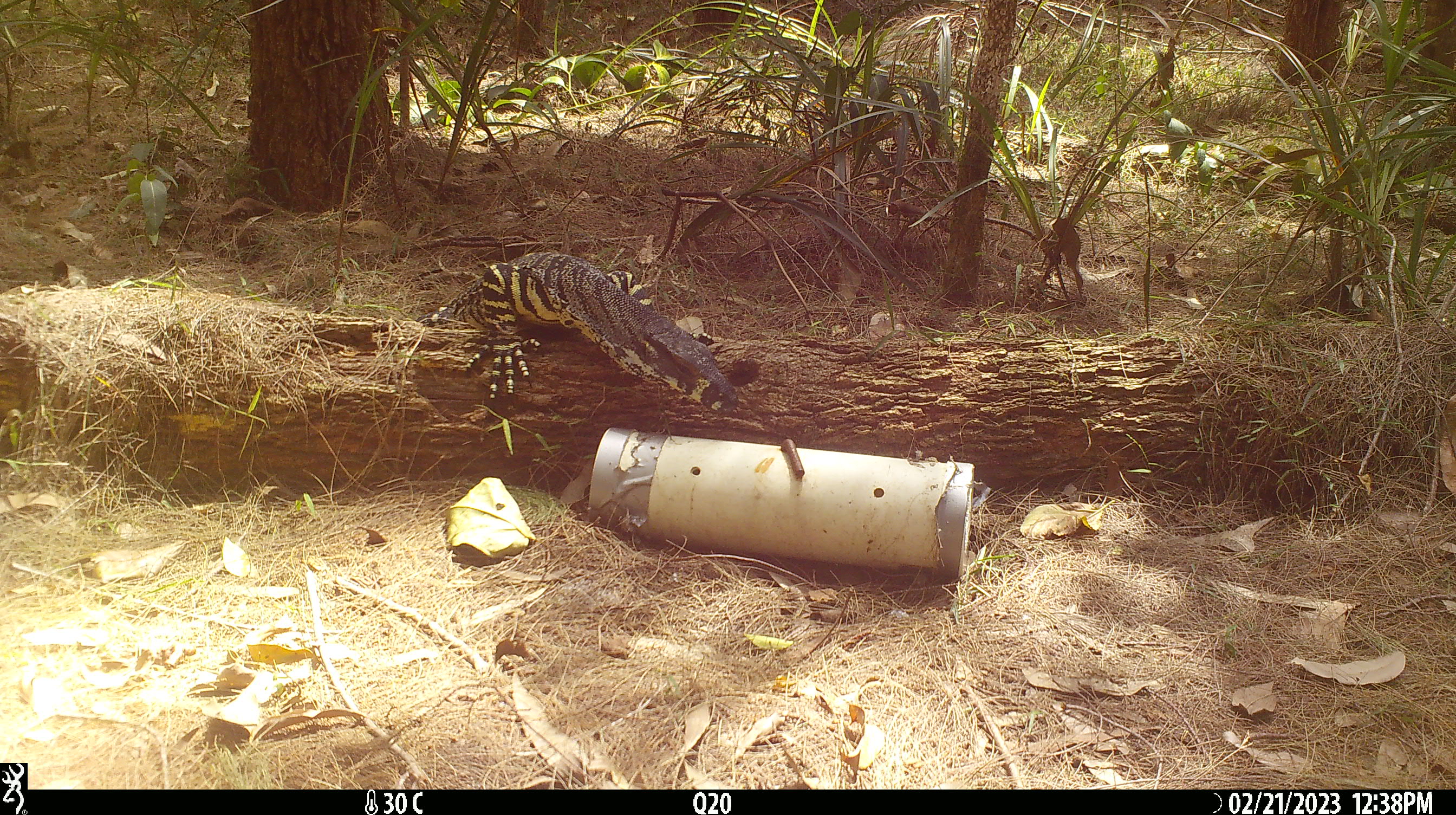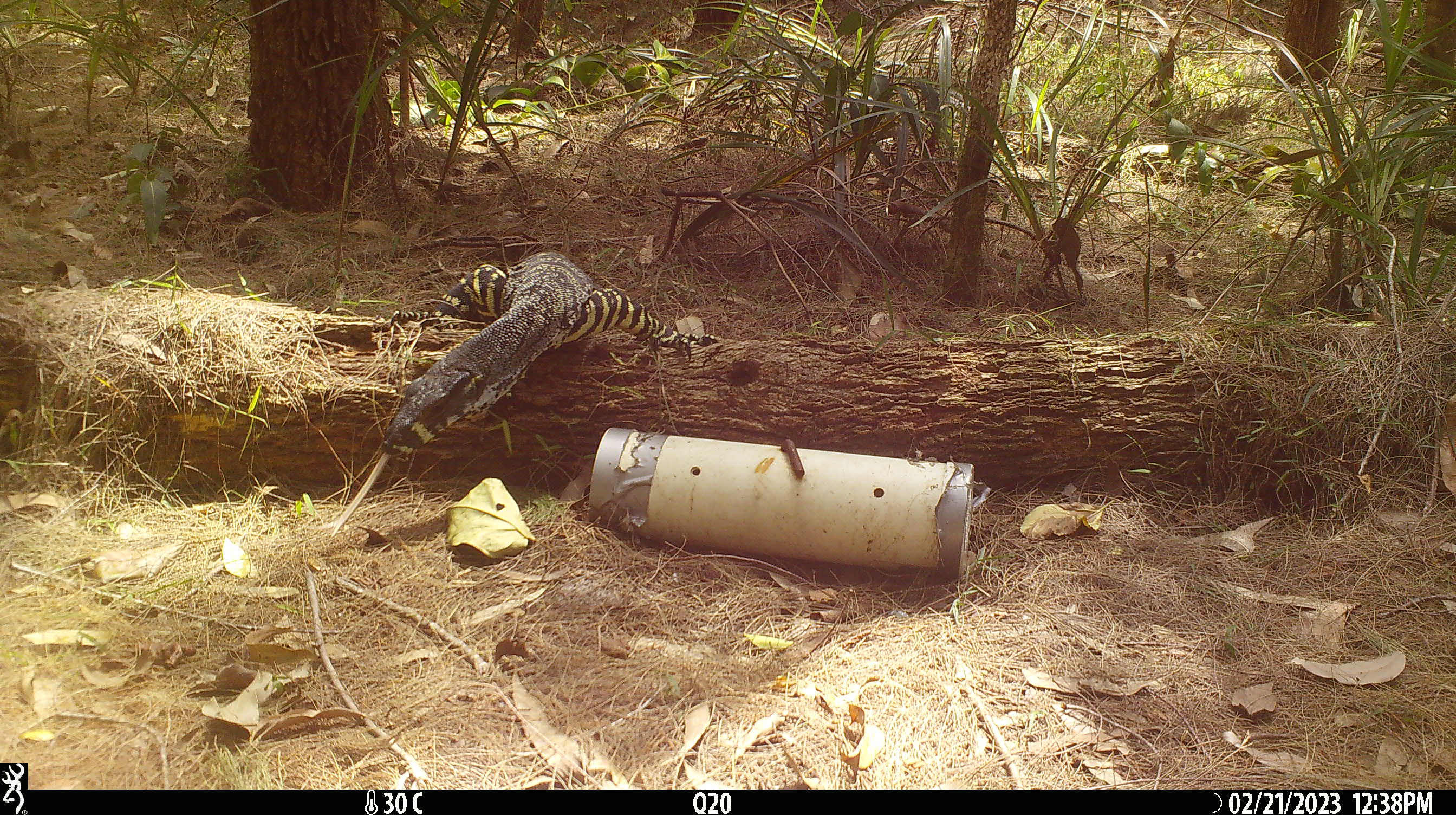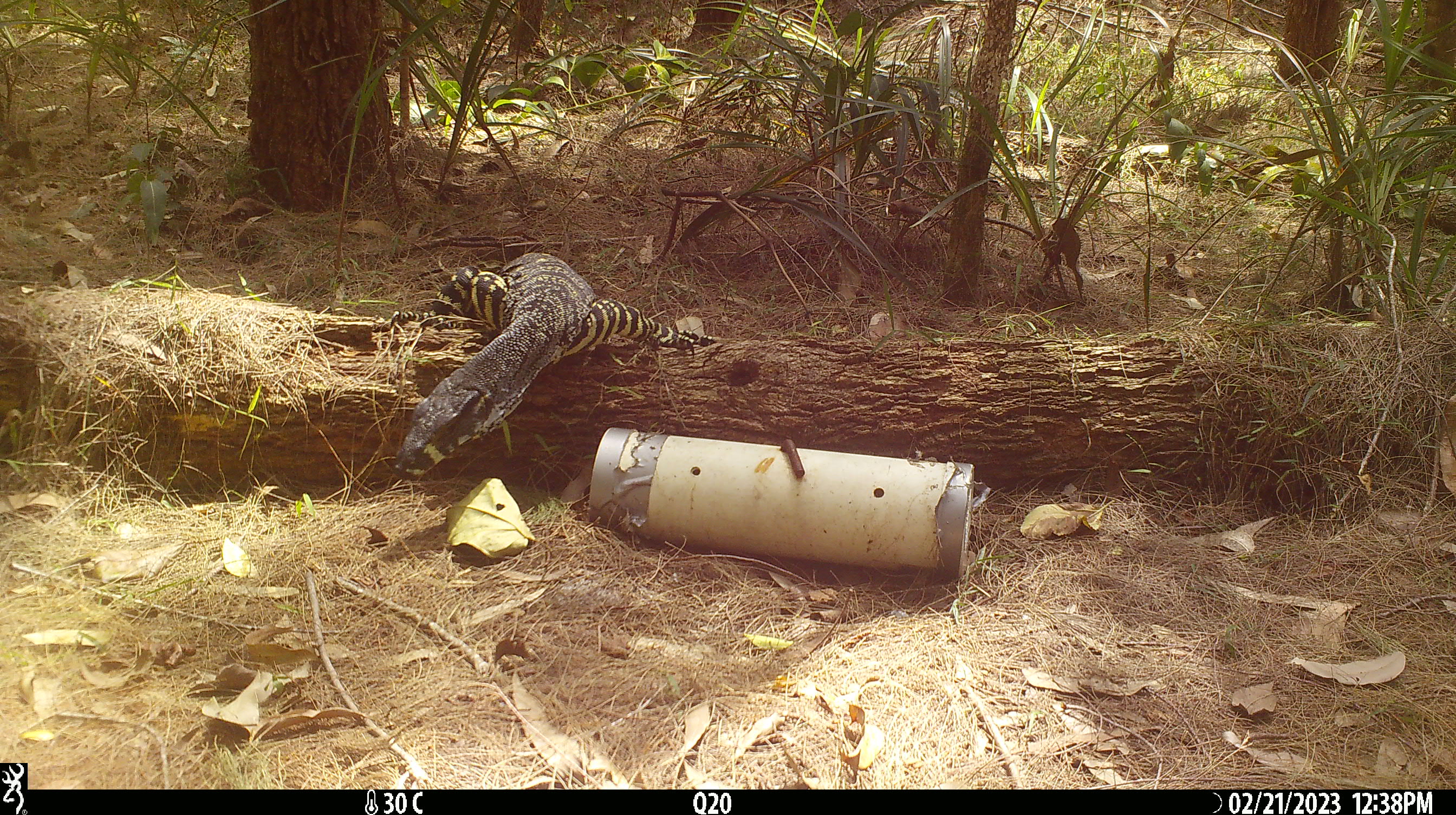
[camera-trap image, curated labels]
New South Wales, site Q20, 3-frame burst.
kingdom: Animalia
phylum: Chordata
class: Reptilia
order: Squamata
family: Varanidae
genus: Varanus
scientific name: Varanus varius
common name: lace monitor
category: goanna